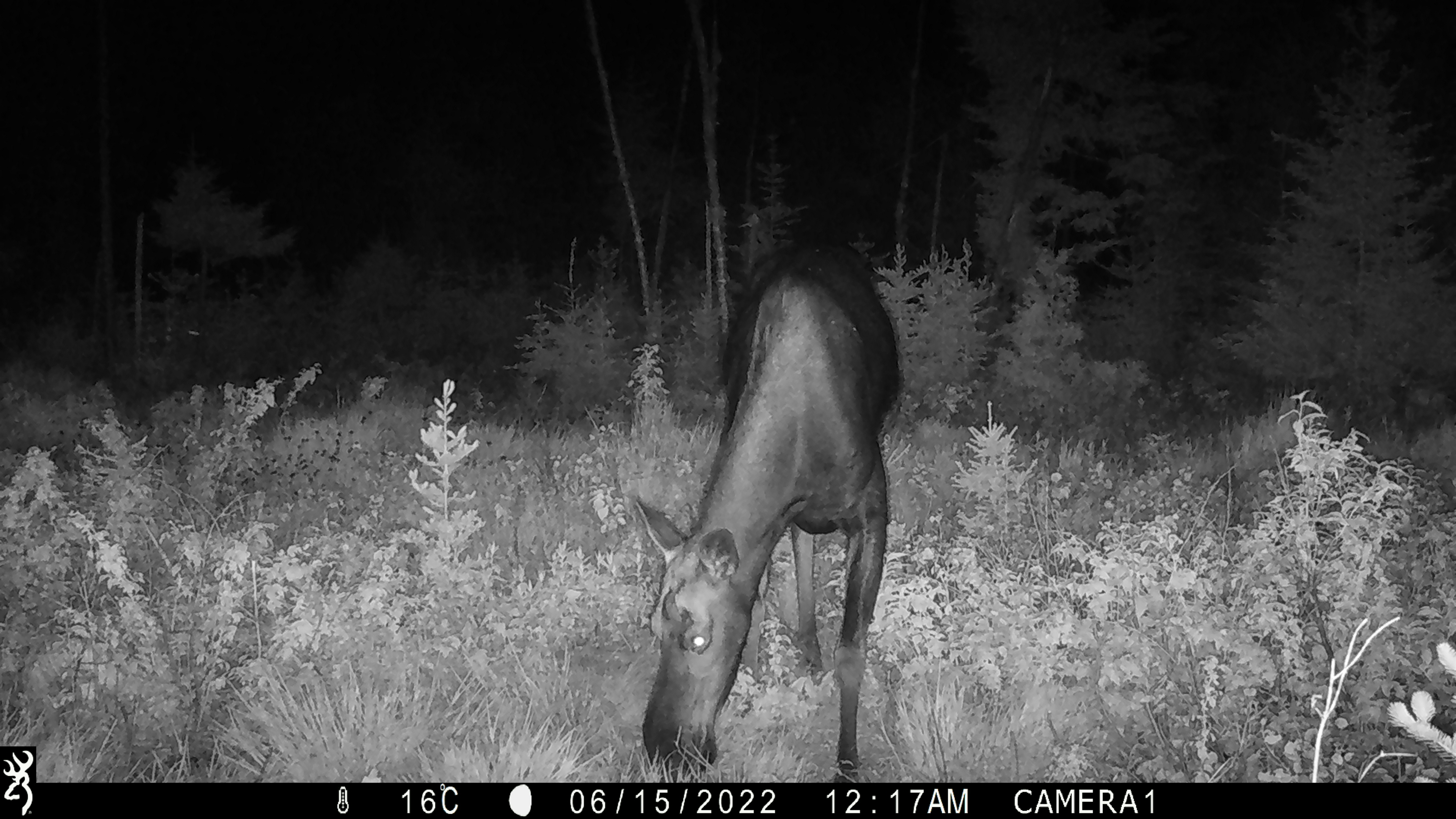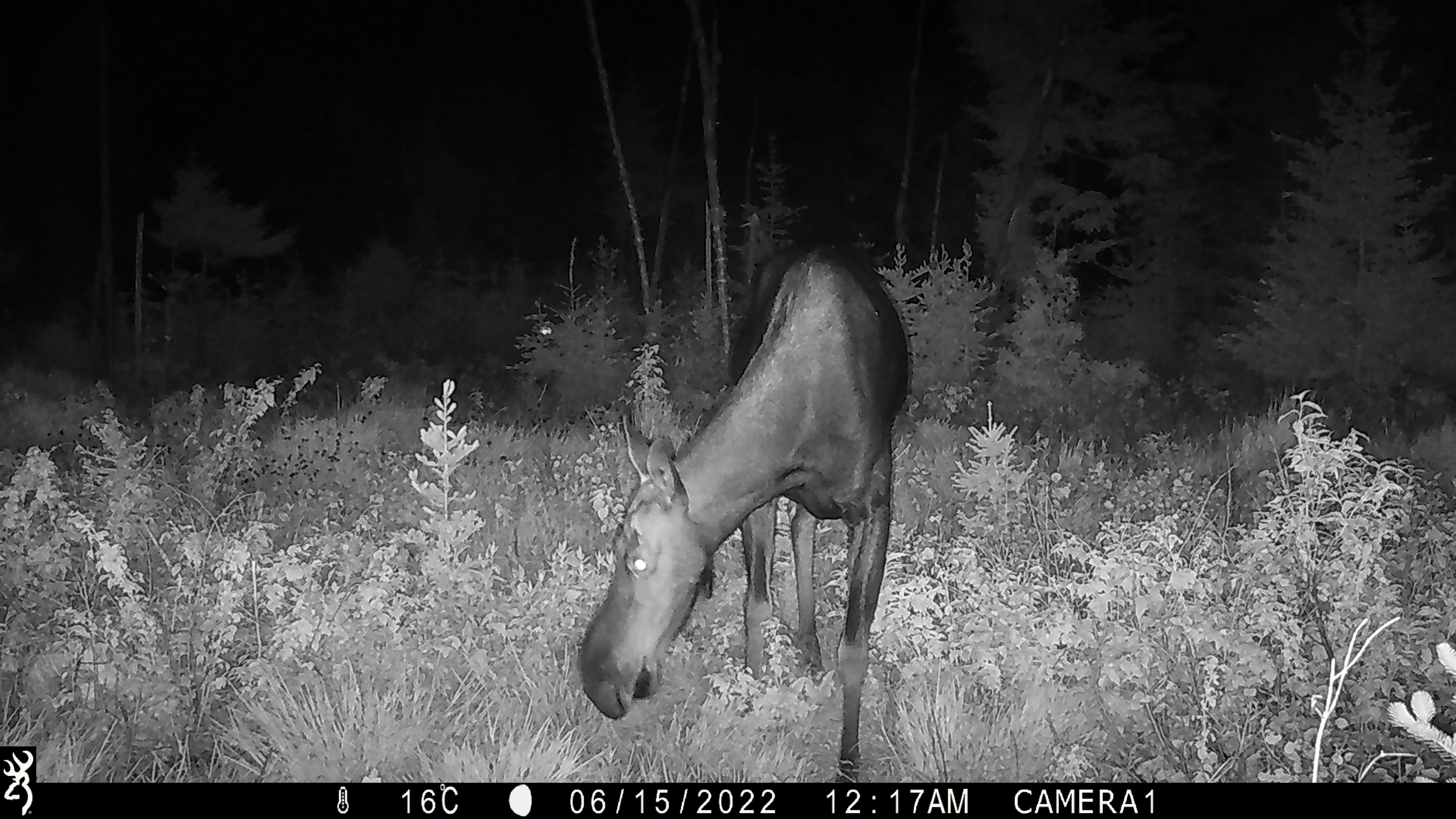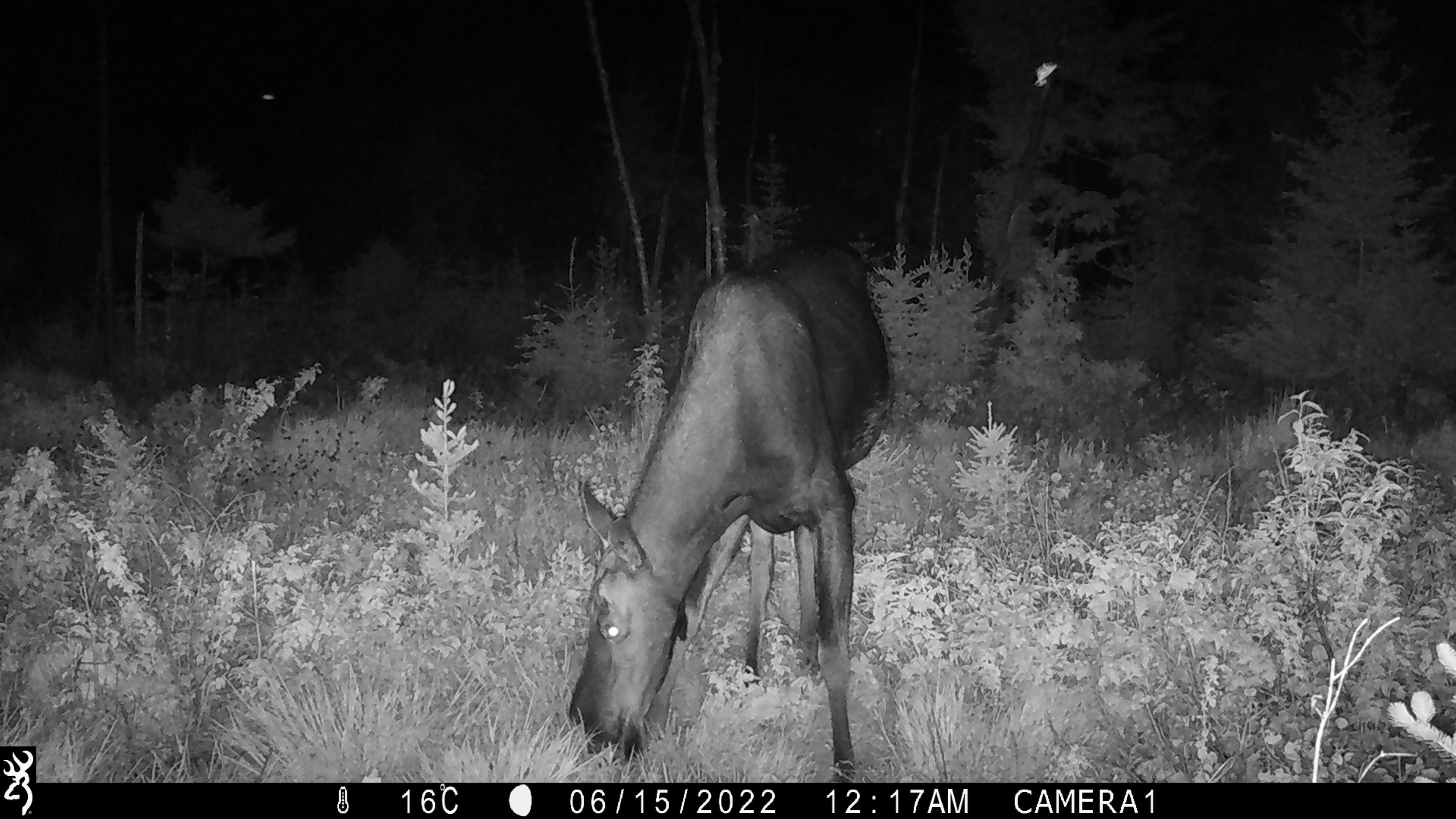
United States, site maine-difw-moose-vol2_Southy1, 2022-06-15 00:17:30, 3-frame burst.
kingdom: Animalia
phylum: Chordata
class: Mammalia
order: Artiodactyla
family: Cervidae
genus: Alces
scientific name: Alces alces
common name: moose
Moose (Alces alces).